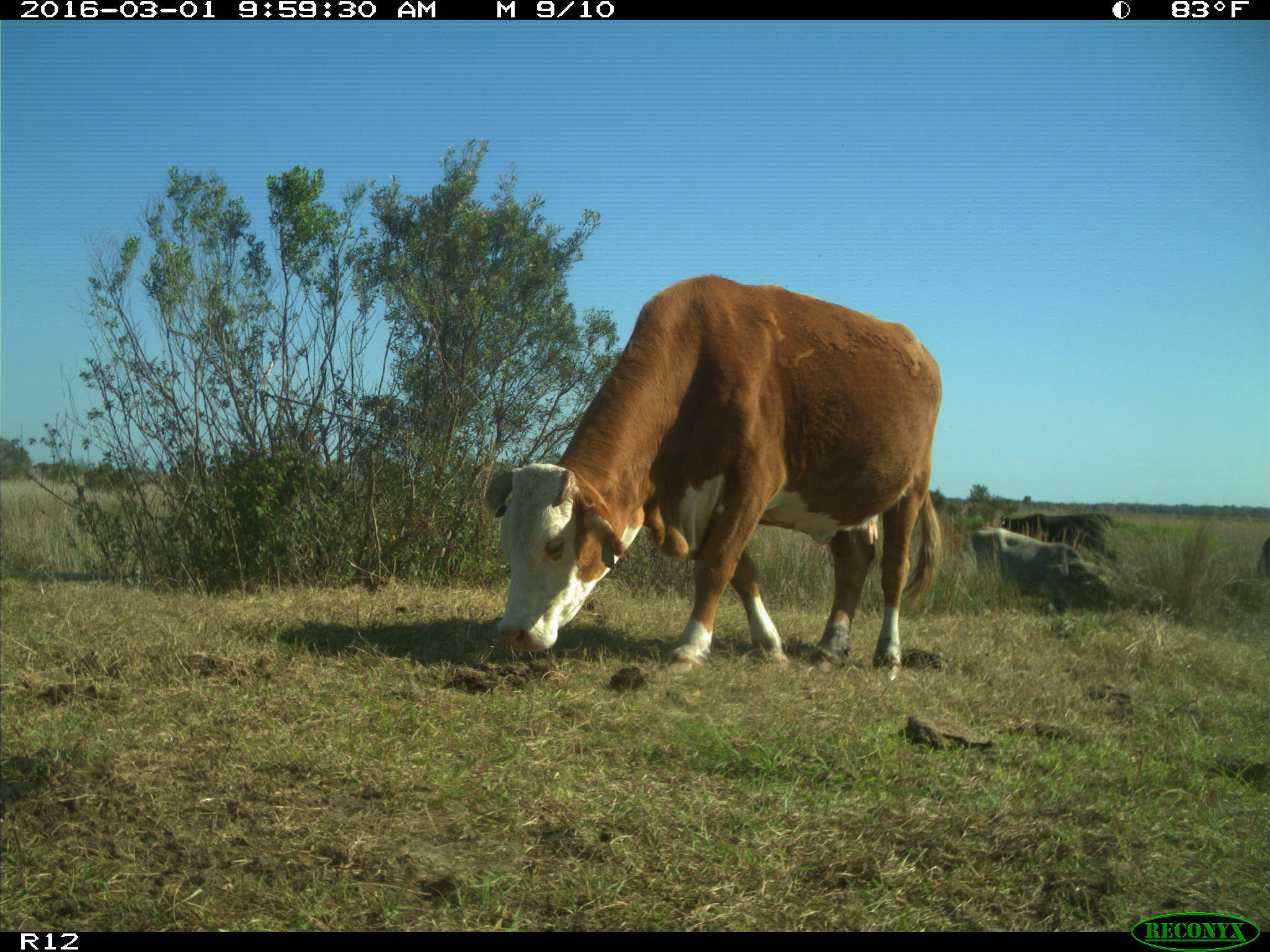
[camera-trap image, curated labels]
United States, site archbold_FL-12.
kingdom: Animalia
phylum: Chordata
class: Mammalia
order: Artiodactyla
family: Bovidae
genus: Bos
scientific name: Bos taurus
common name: domestic cow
Bos taurus (domestic cow).